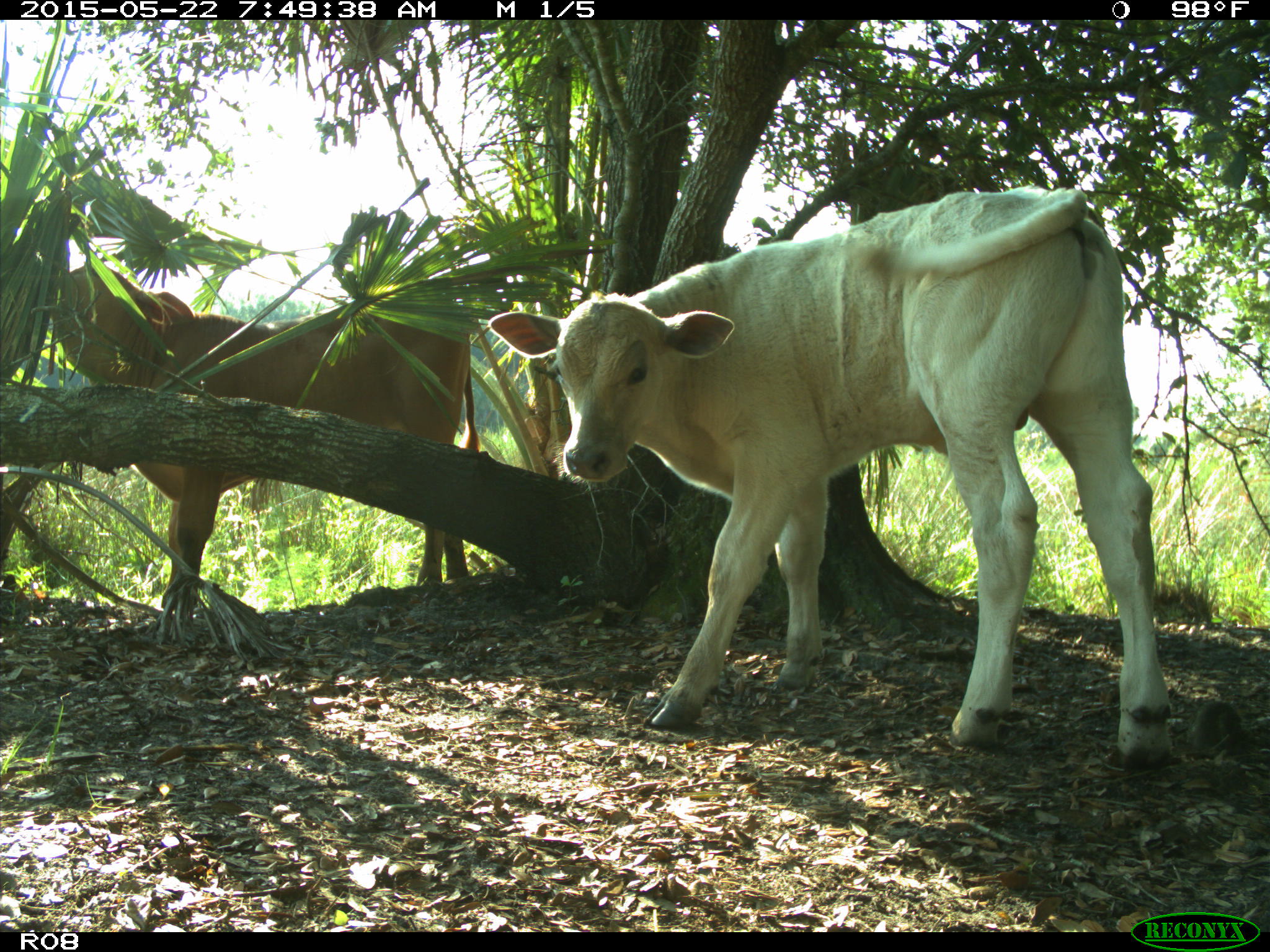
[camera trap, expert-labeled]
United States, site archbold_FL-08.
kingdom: Animalia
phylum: Chordata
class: Mammalia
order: Artiodactyla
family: Bovidae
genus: Bos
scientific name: Bos taurus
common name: domestic cow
Bos taurus (domestic cow).